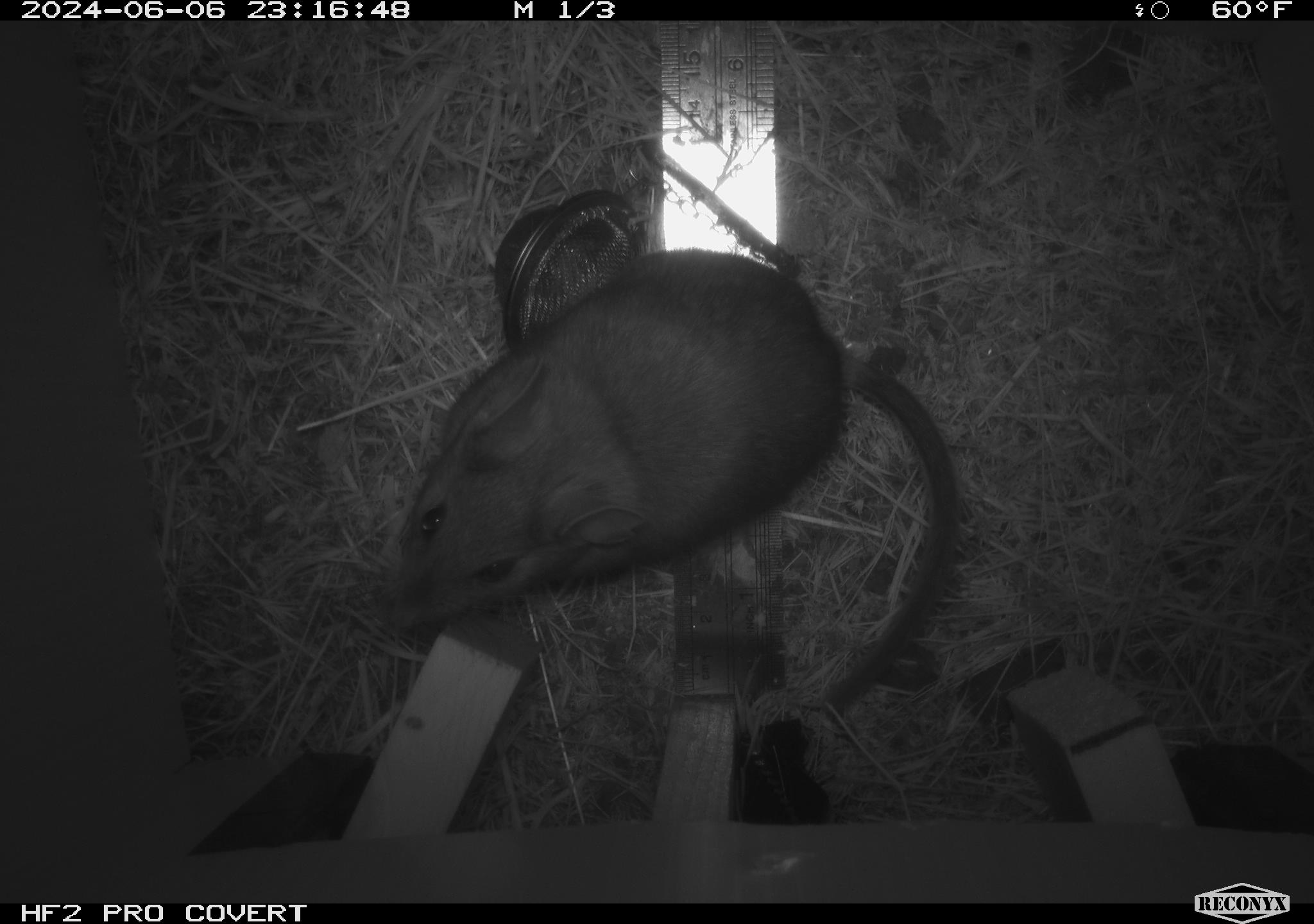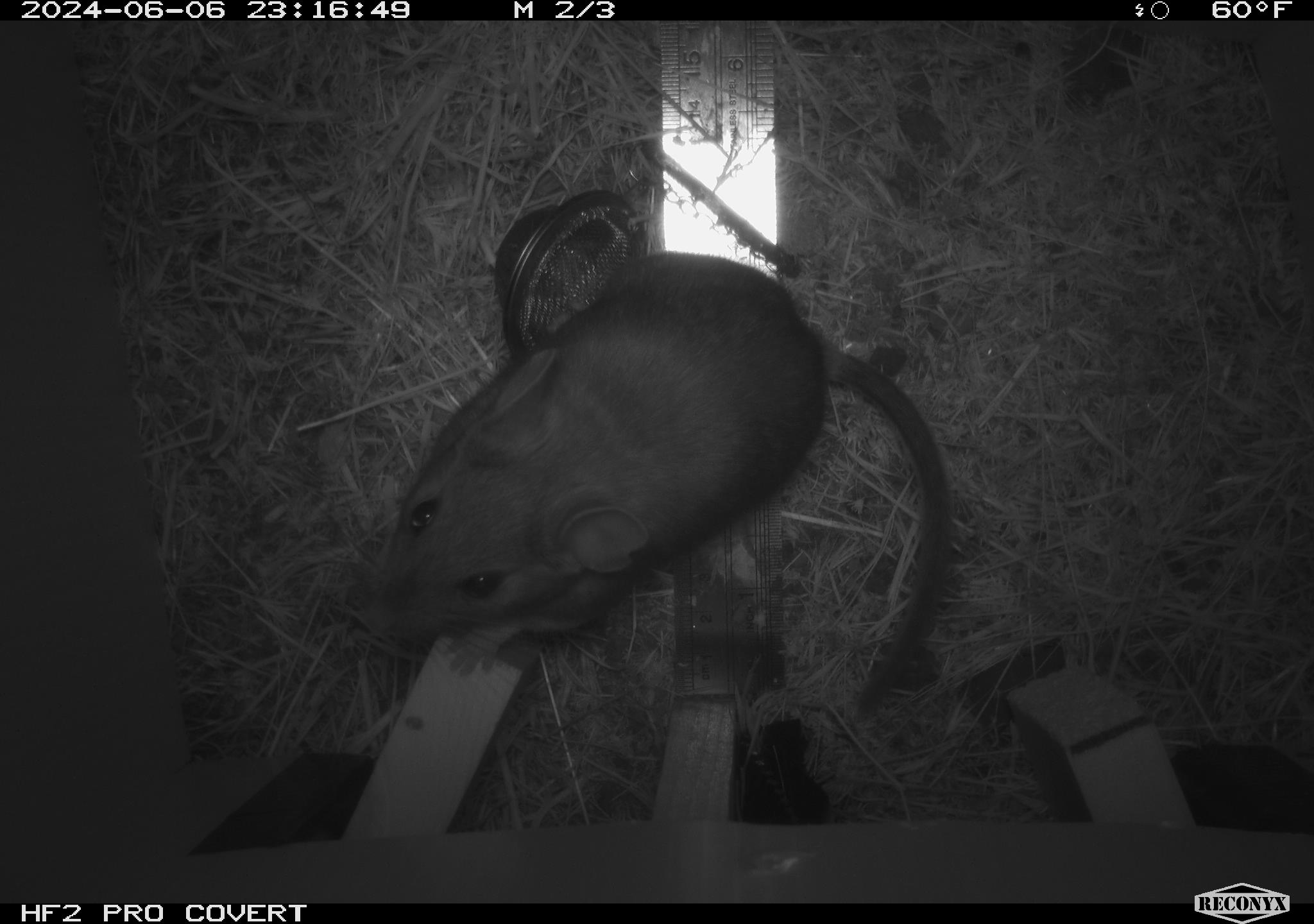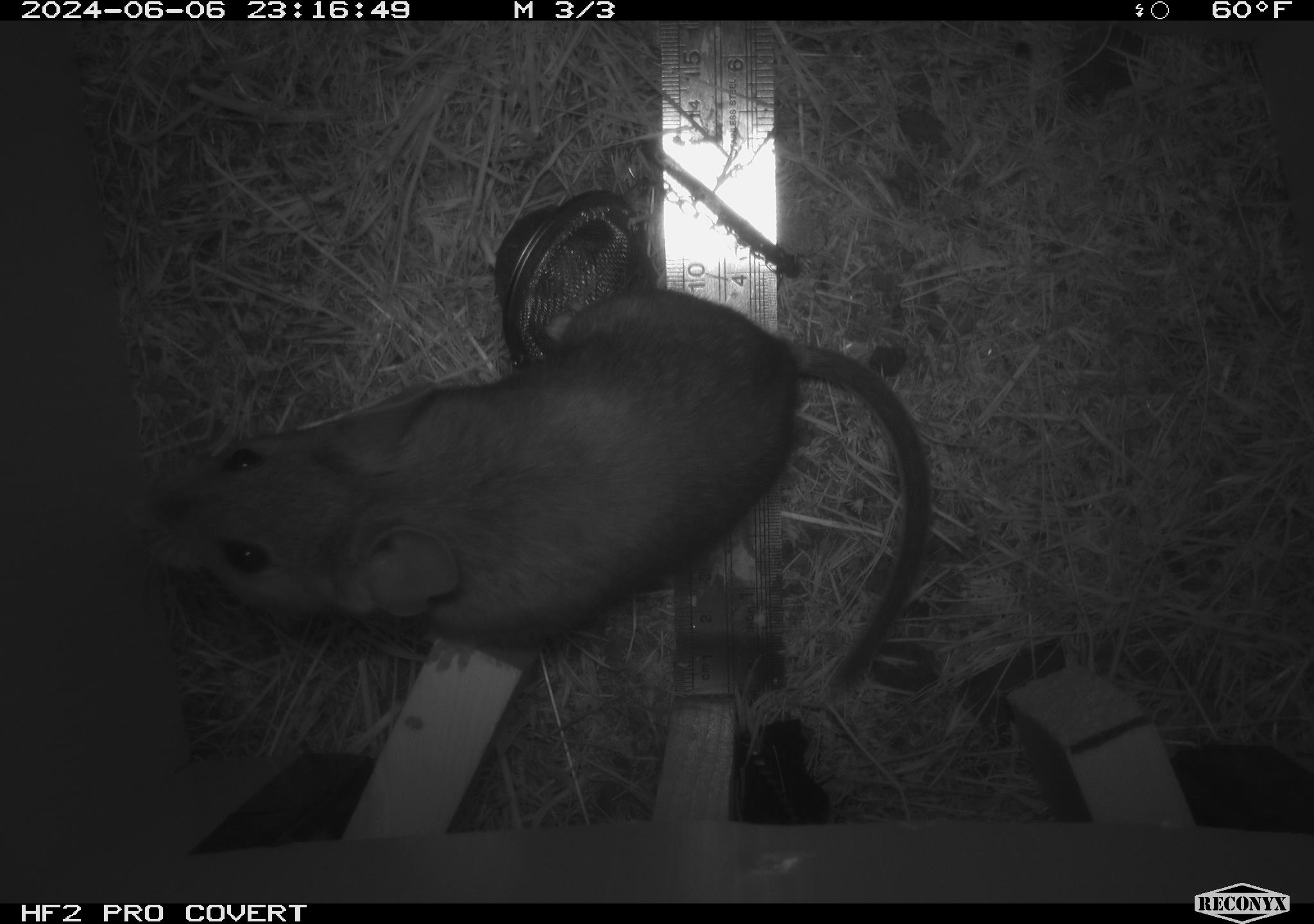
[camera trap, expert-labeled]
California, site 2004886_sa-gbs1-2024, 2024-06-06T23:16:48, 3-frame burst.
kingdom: Animalia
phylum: Chordata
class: Mammalia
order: Rodentia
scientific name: Rodentia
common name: woodrat or rat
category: woodrat or rat species